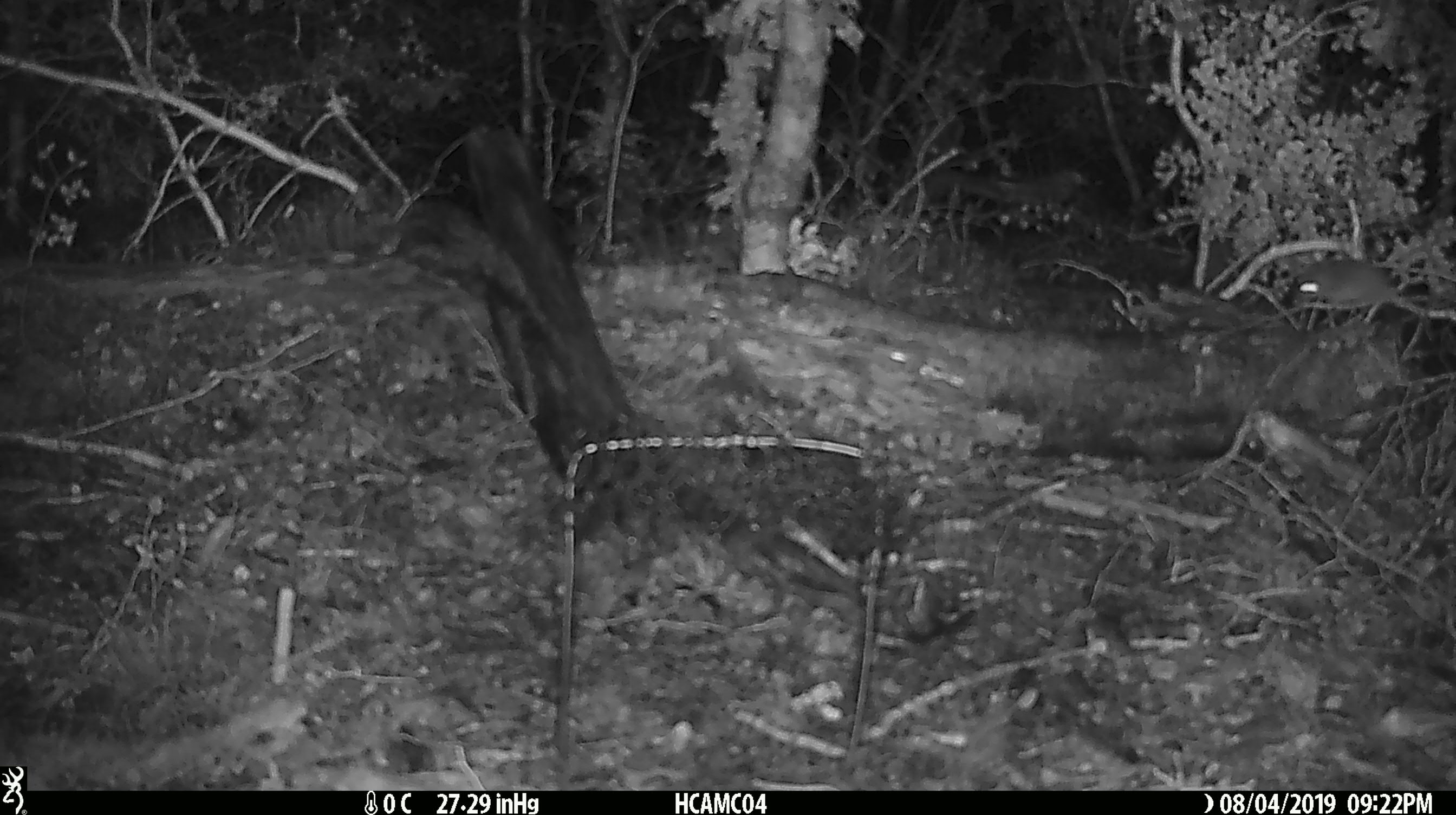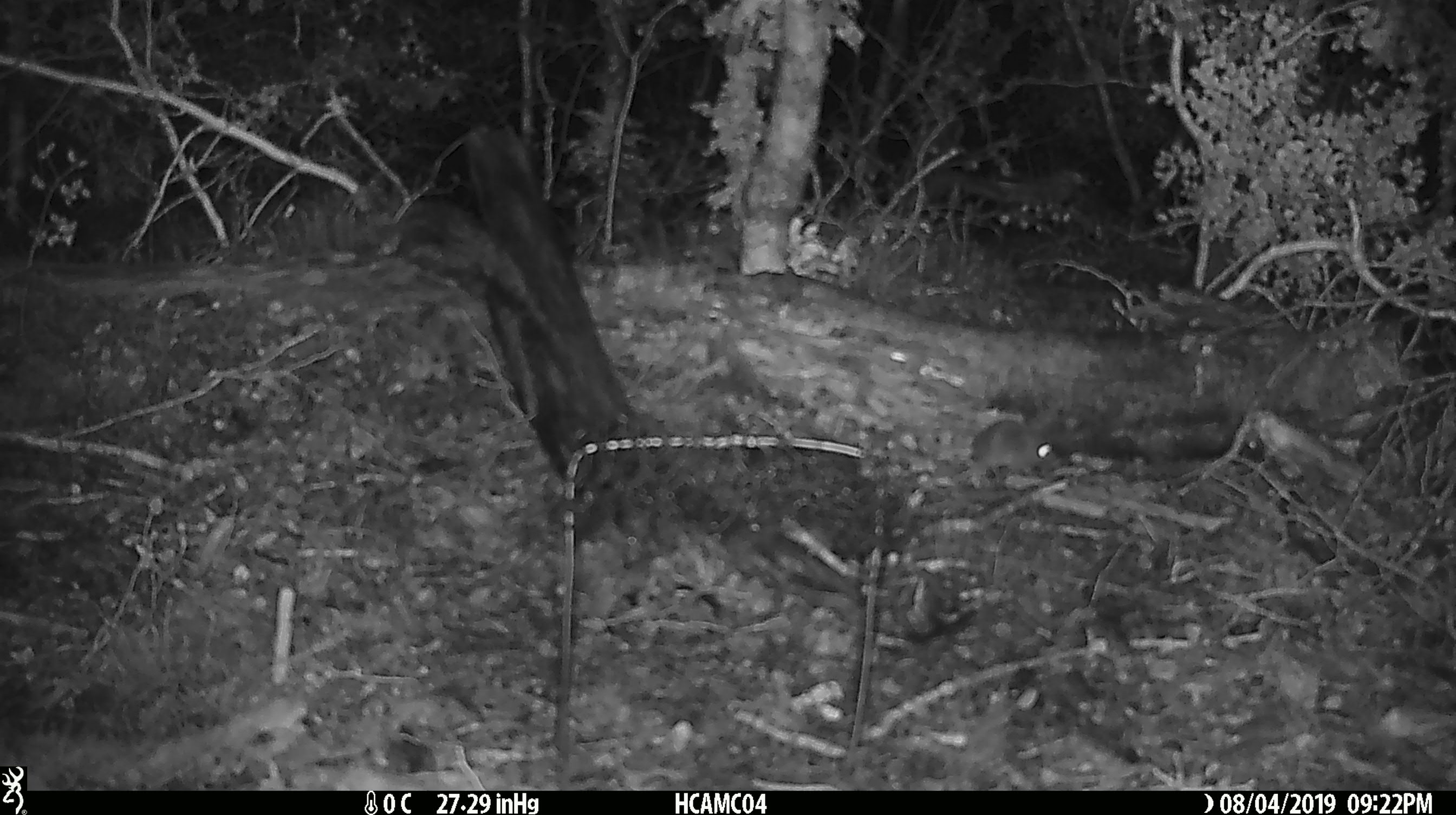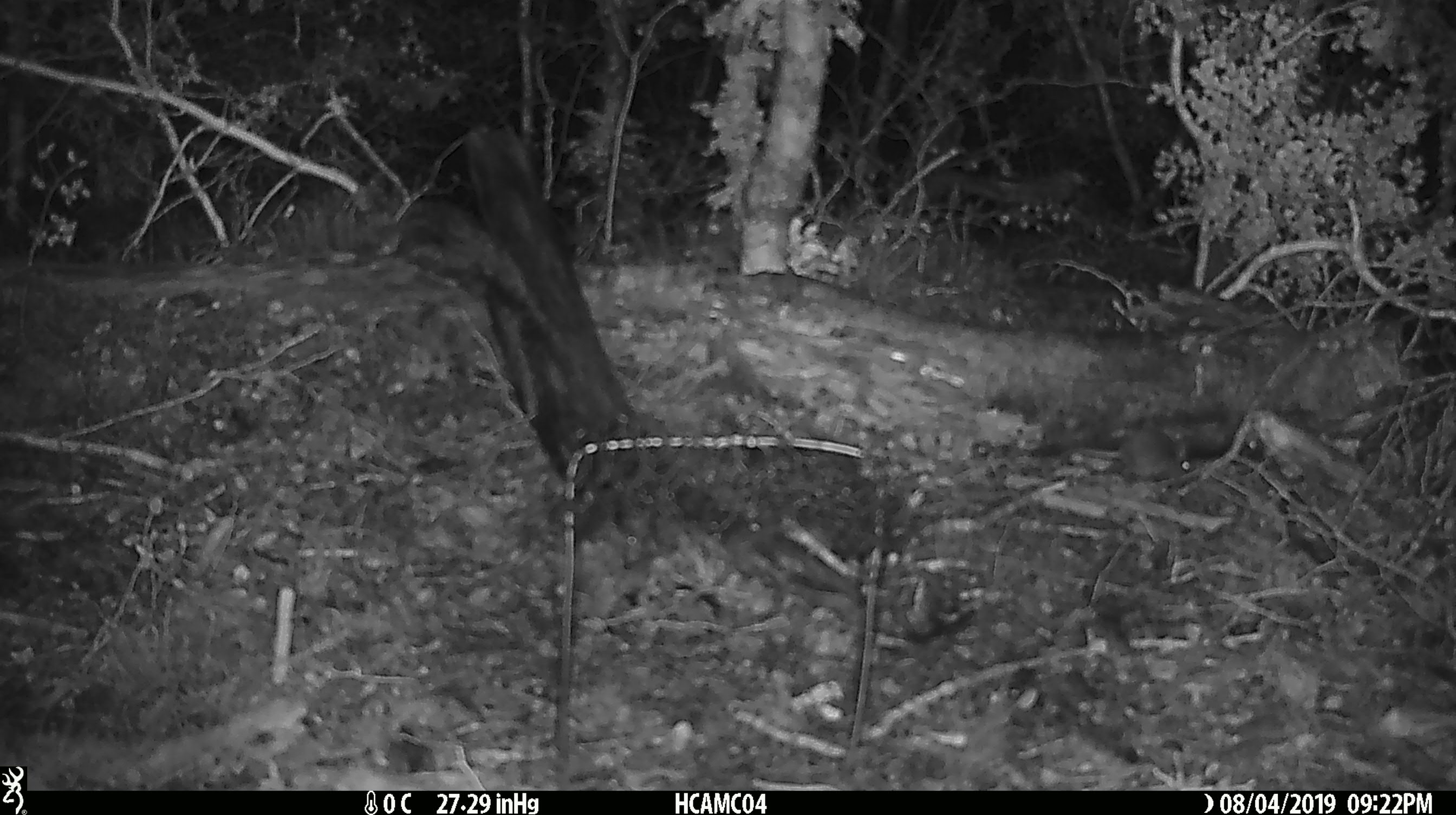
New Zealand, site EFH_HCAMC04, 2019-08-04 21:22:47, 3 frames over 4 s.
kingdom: Animalia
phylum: Chordata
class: Mammalia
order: Rodentia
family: Muridae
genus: Mus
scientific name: Mus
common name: mouse